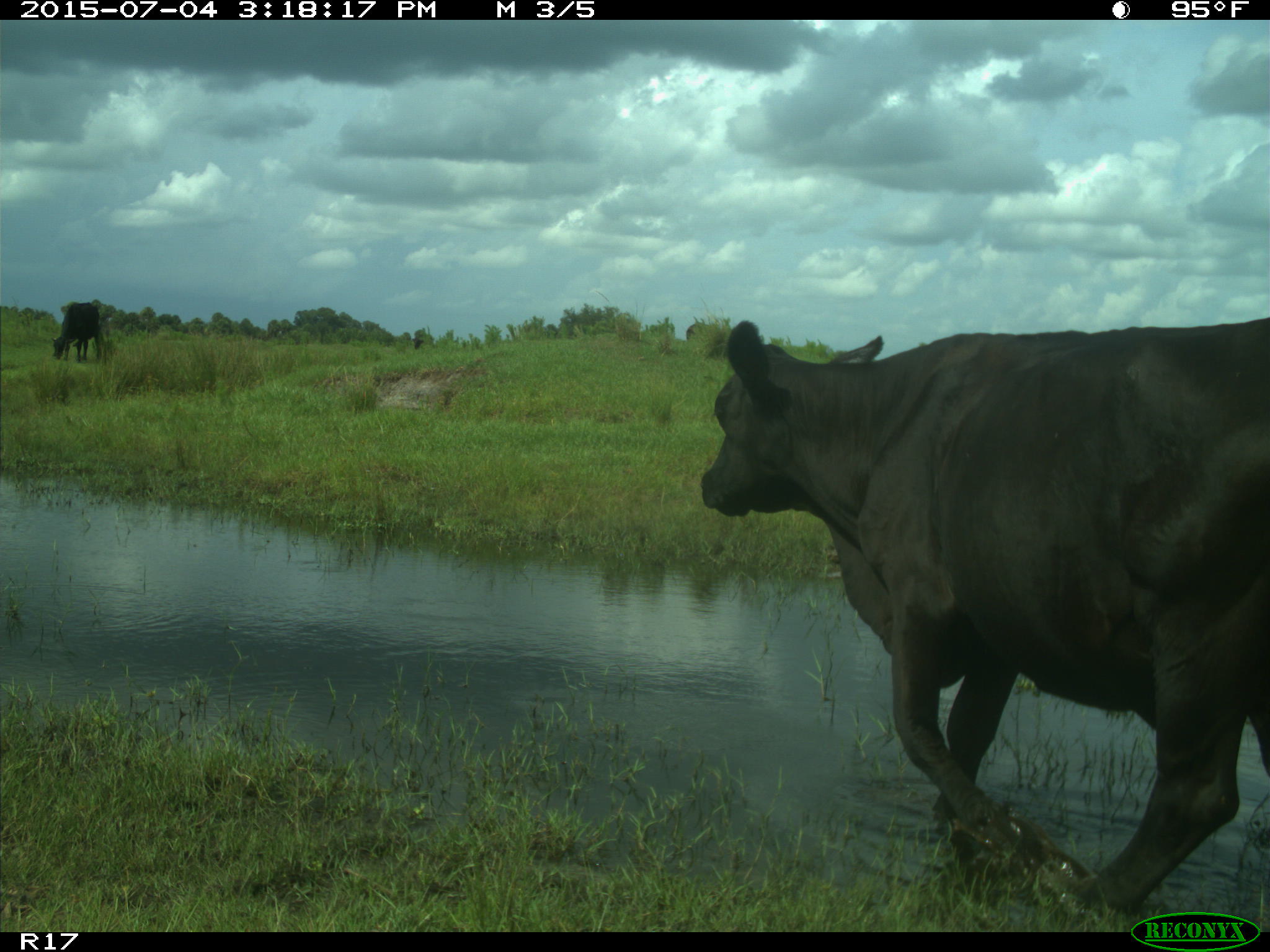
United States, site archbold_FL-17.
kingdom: Animalia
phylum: Chordata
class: Mammalia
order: Artiodactyla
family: Bovidae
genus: Bos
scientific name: Bos taurus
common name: domestic cow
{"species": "Bos taurus (domestic cow)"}